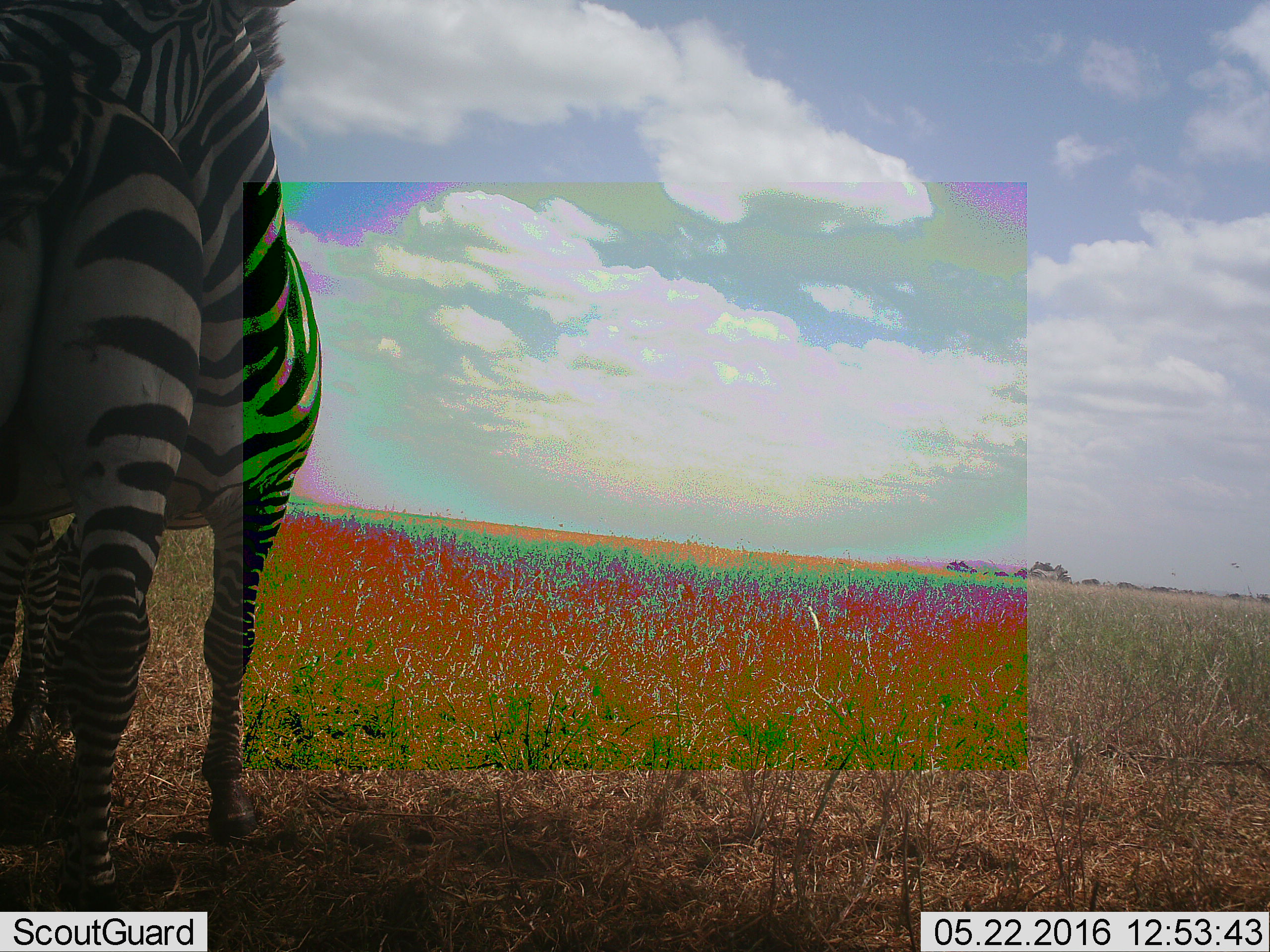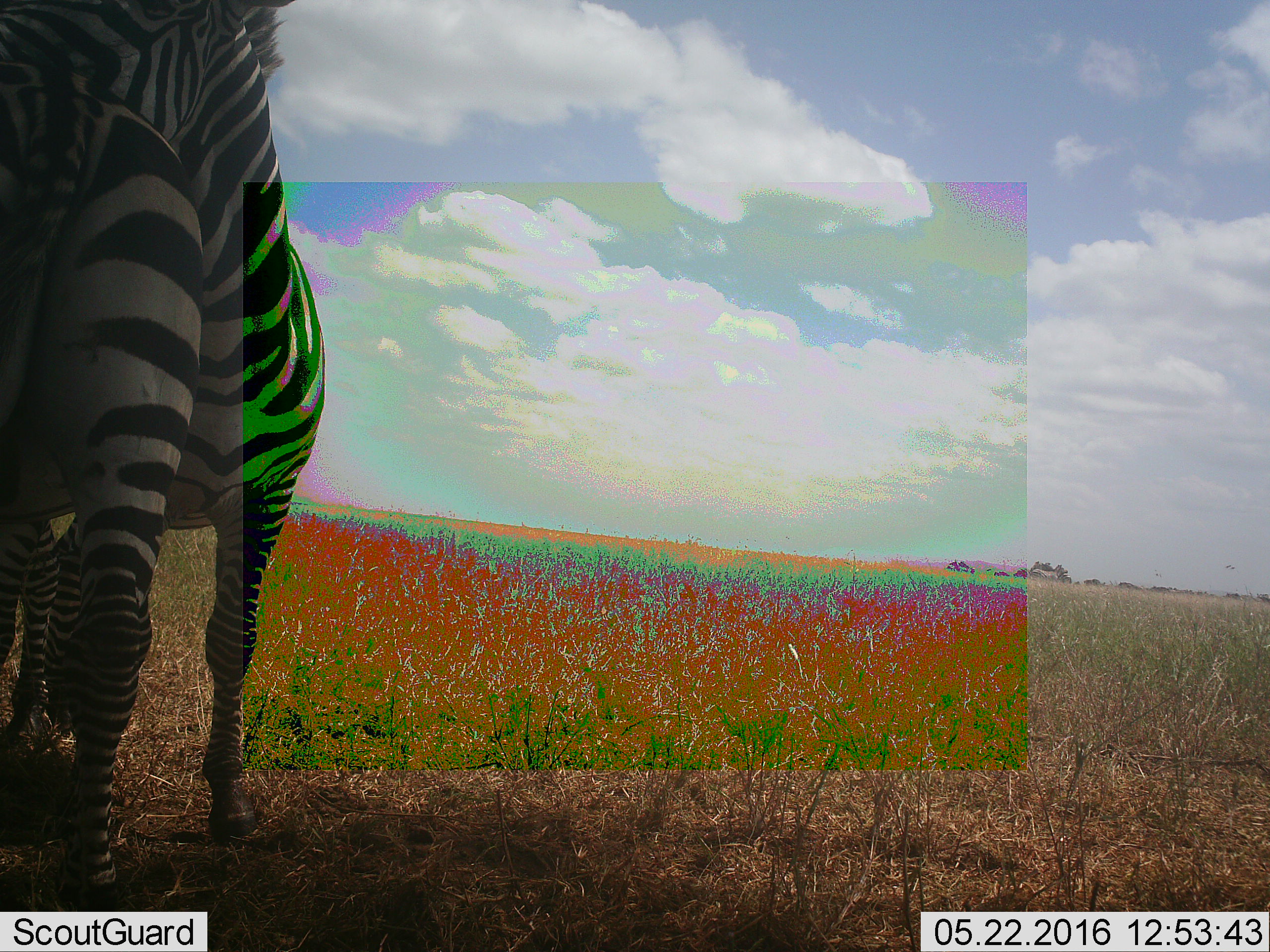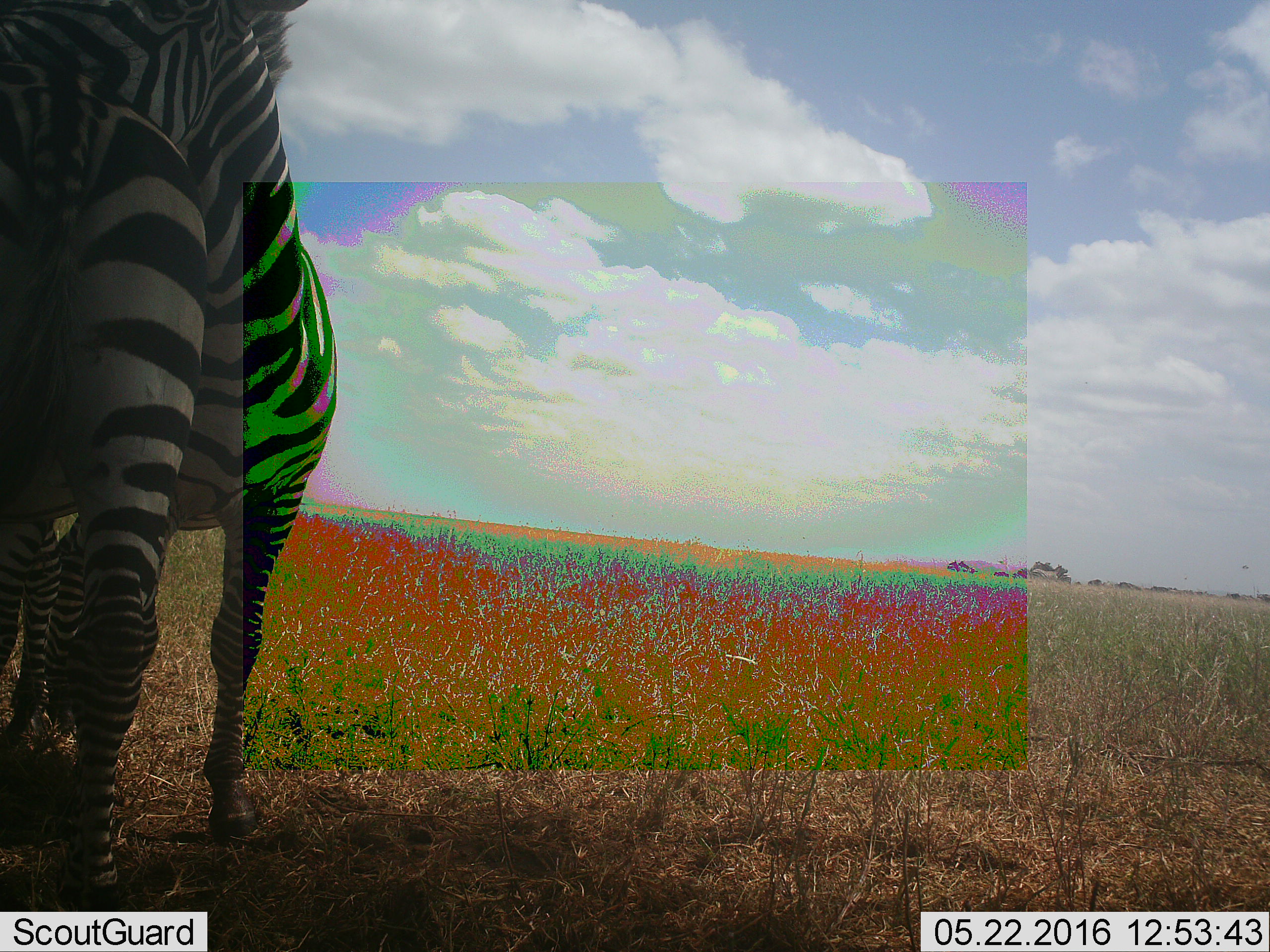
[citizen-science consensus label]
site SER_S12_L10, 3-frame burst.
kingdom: Animalia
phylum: Chordata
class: Mammalia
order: Perissodactyla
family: Equidae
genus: Equus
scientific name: Equus quagga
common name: plains zebra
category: zebraplains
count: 2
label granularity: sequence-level